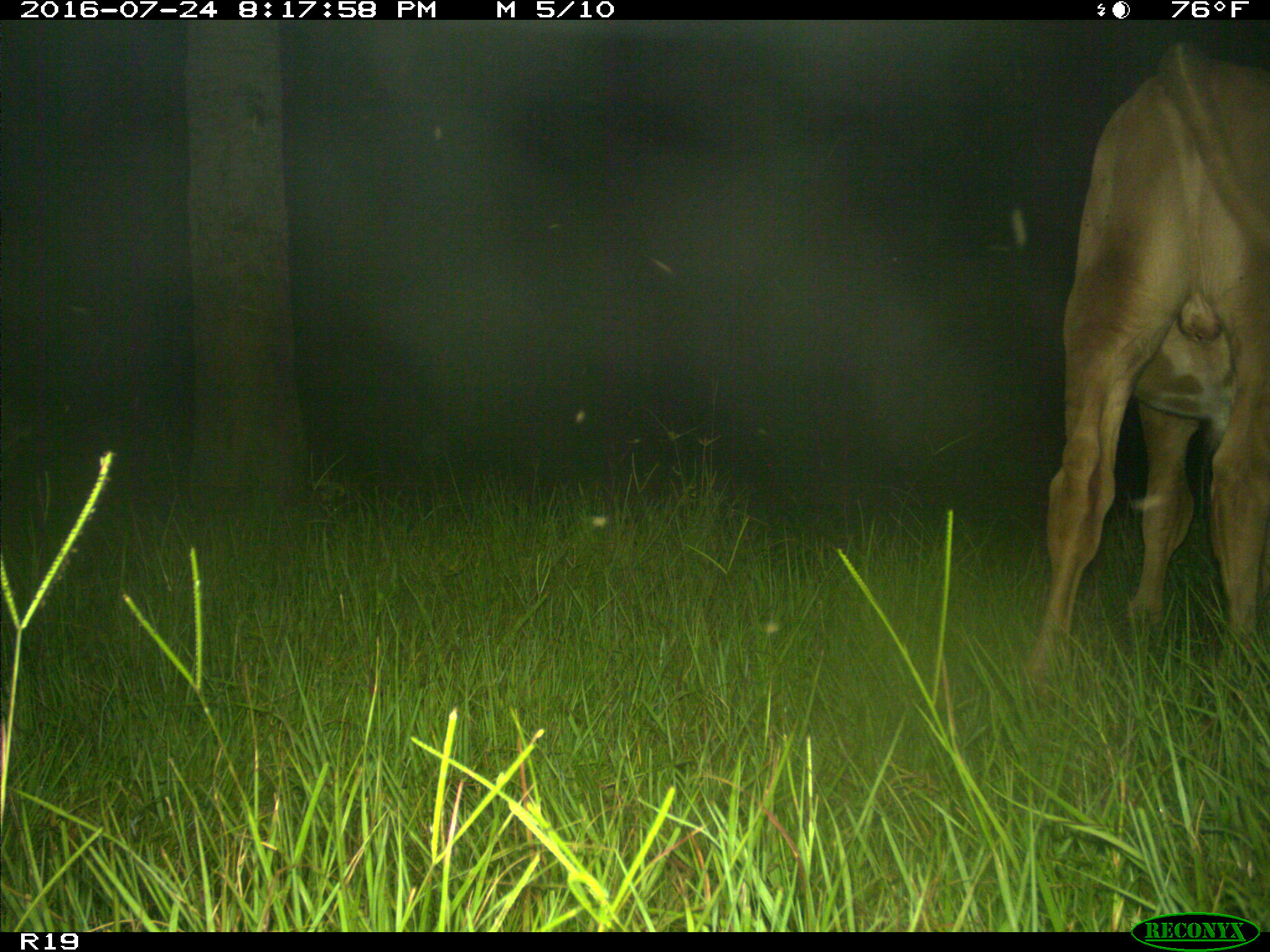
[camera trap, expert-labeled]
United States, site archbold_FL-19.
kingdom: Animalia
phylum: Chordata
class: Mammalia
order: Artiodactyla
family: Bovidae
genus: Bos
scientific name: Bos taurus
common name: domestic cow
Bos taurus (domestic cow).